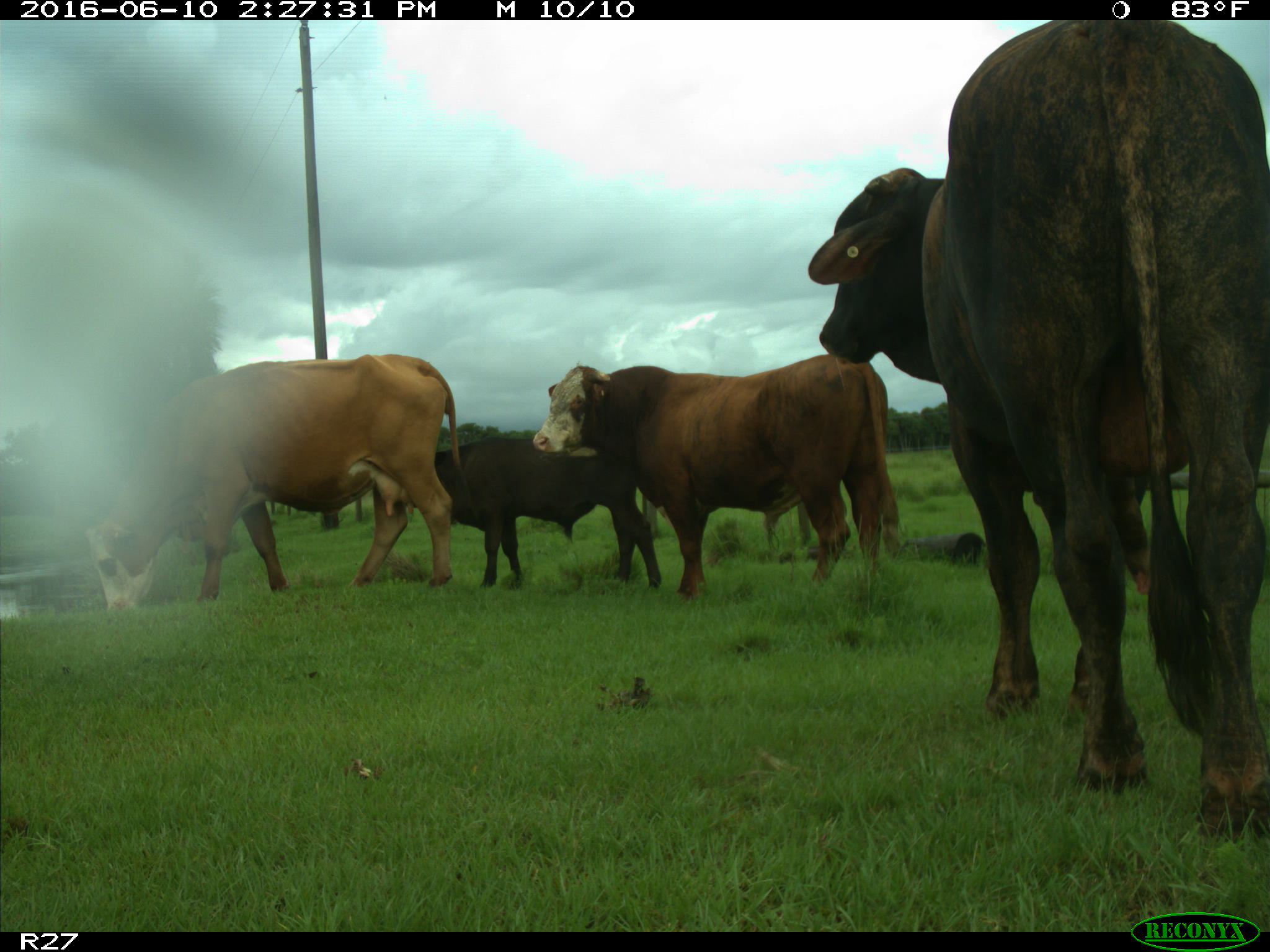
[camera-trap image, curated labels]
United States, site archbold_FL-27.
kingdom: Animalia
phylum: Chordata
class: Mammalia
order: Artiodactyla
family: Bovidae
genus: Bos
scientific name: Bos taurus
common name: domestic cow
Bos taurus (domestic cow).